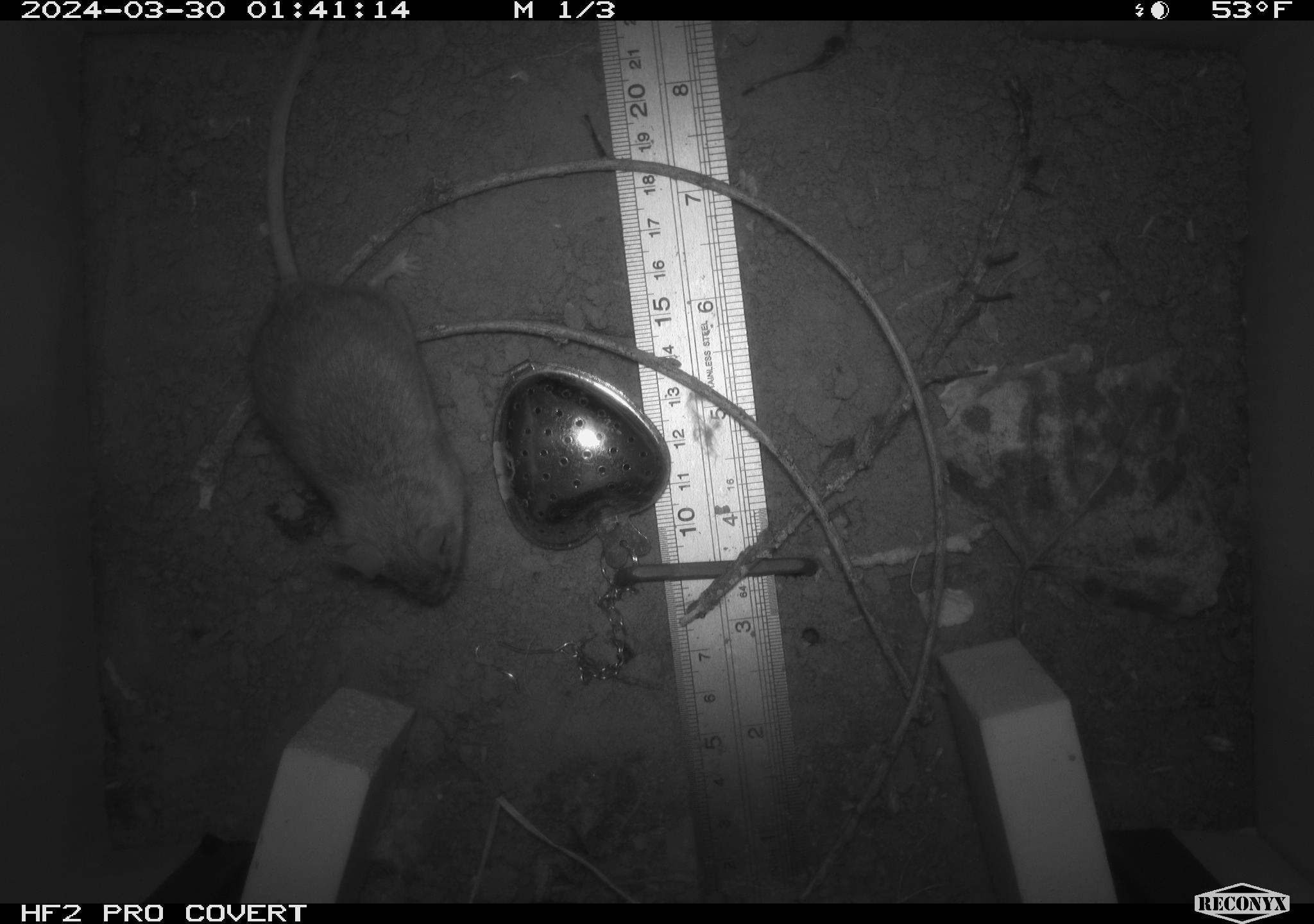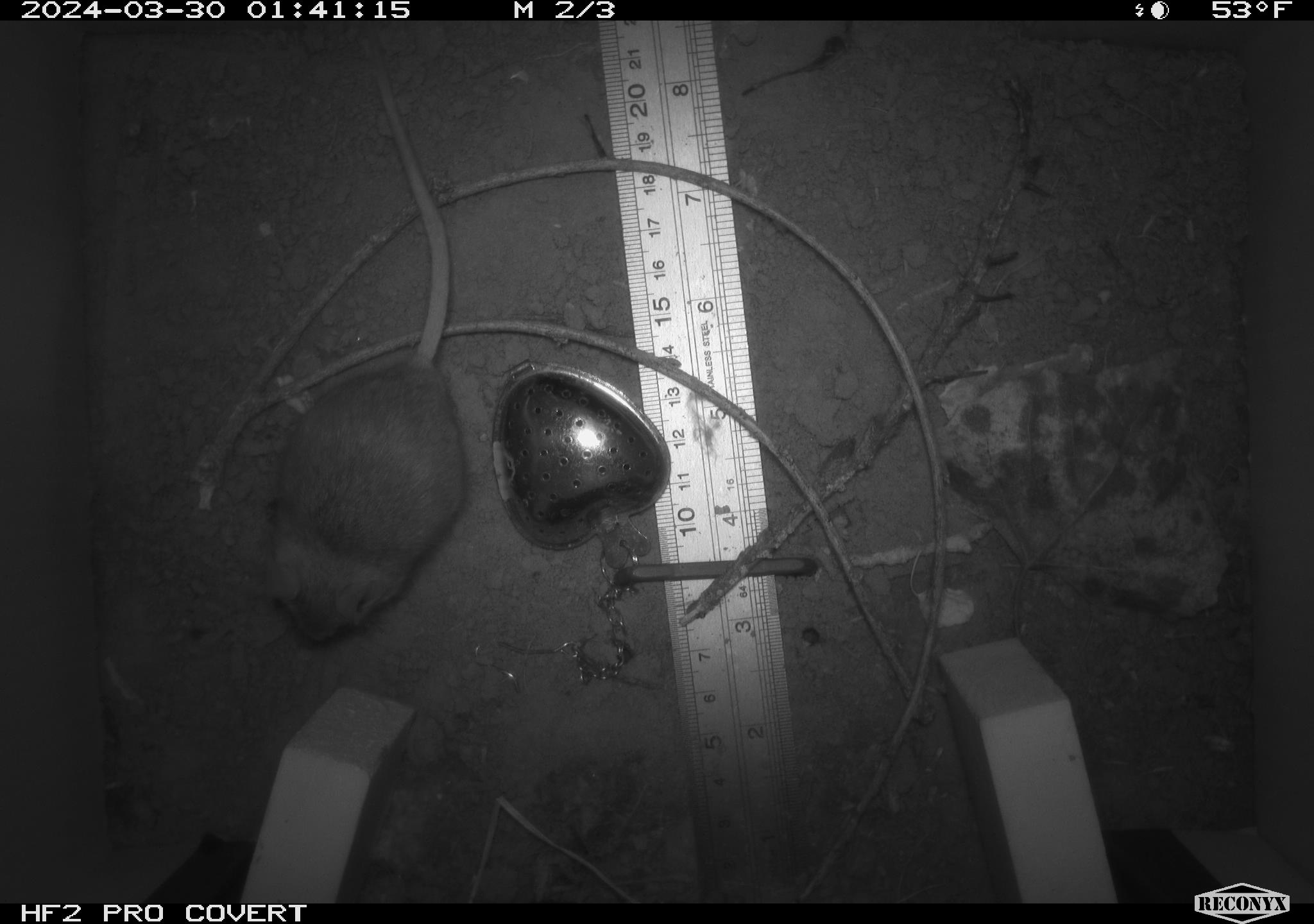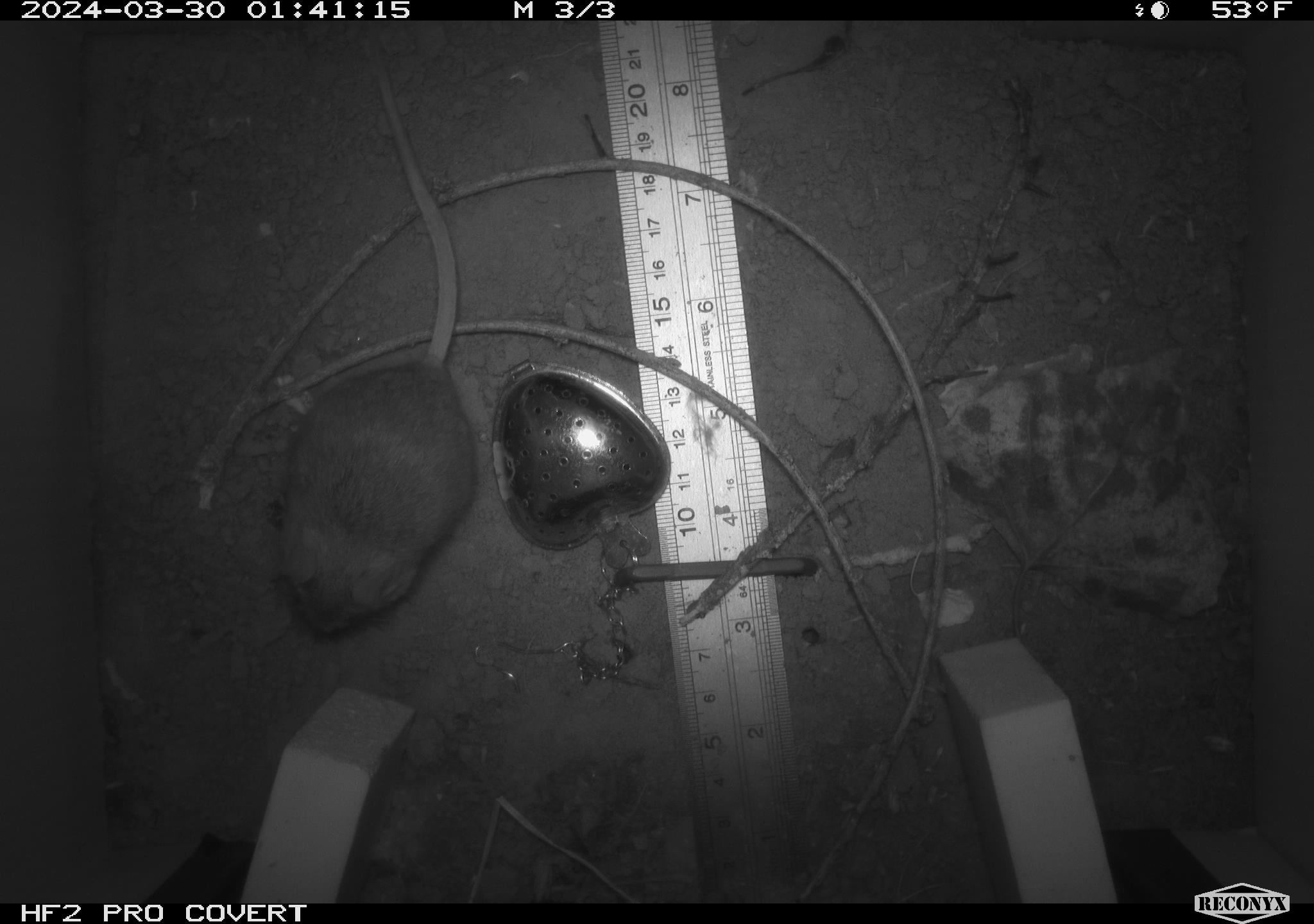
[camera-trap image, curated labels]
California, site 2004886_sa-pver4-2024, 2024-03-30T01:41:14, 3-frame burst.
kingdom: Animalia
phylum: Chordata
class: Mammalia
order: Rodentia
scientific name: Rodentia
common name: mouse species